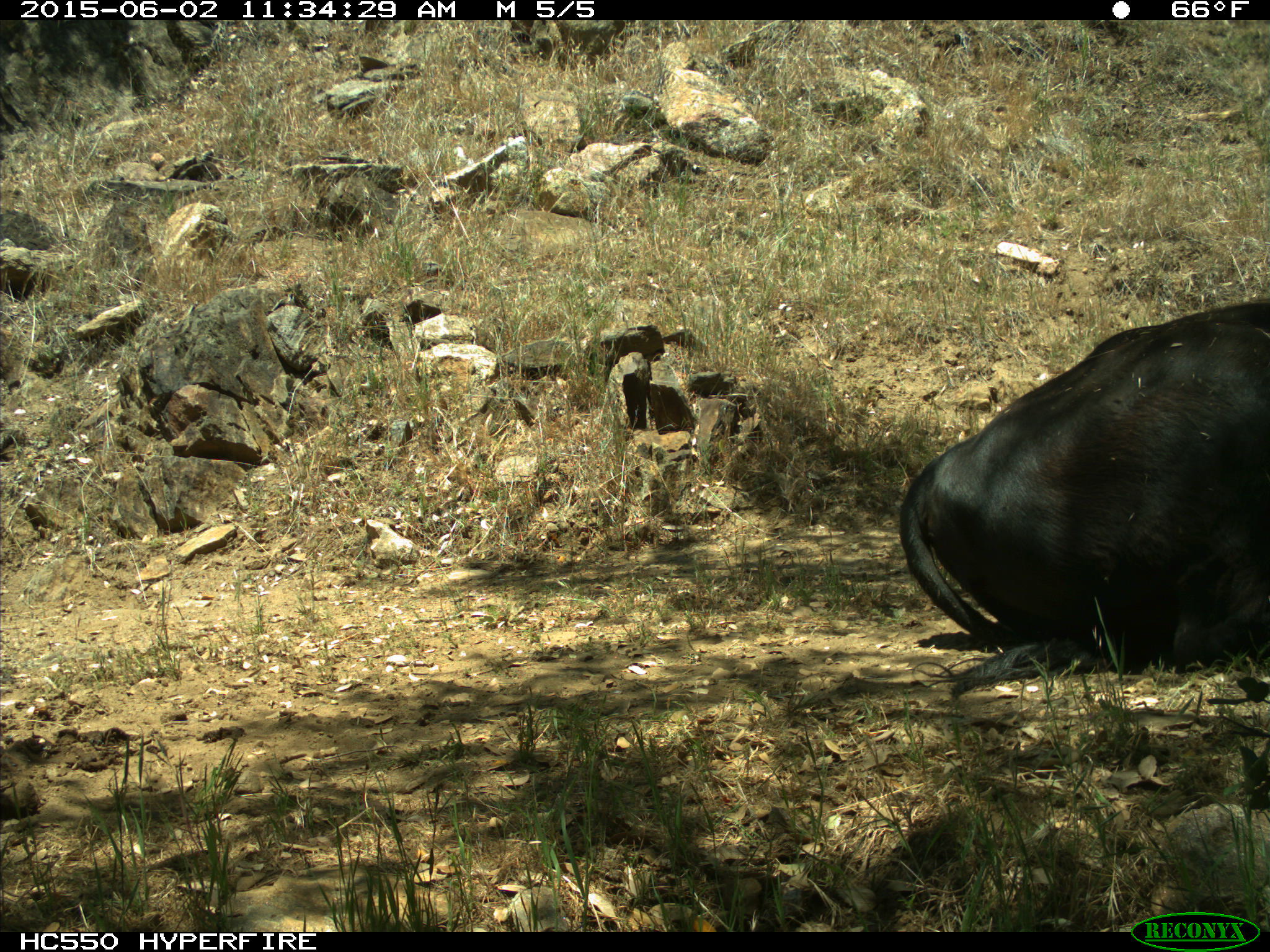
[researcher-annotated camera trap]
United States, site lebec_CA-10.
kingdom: Animalia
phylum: Chordata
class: Mammalia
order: Artiodactyla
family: Bovidae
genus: Bos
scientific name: Bos taurus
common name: domestic cow